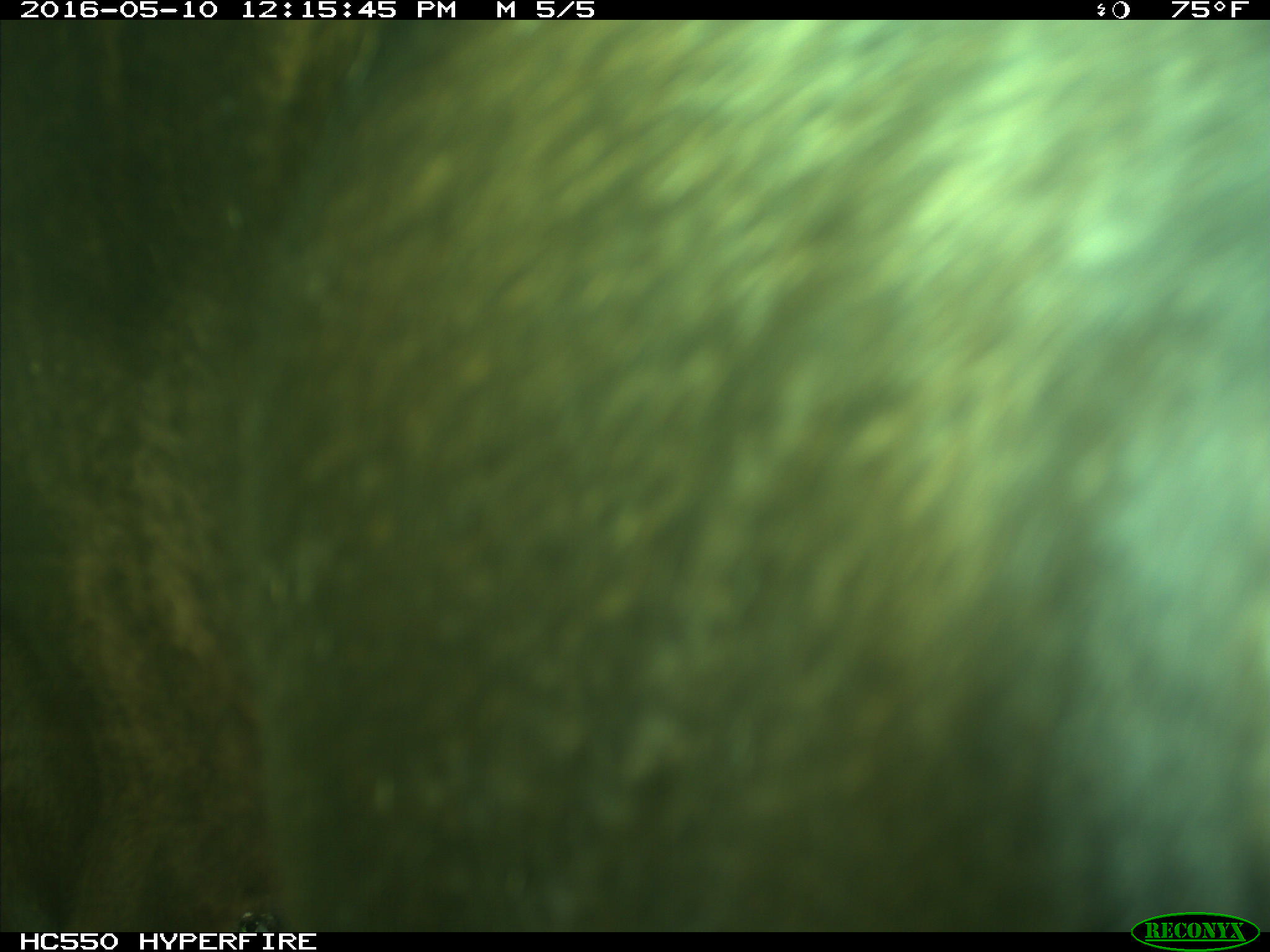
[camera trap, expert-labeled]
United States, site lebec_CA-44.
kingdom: Animalia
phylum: Chordata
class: Mammalia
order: Artiodactyla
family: Bovidae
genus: Bos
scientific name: Bos taurus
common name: domestic cow